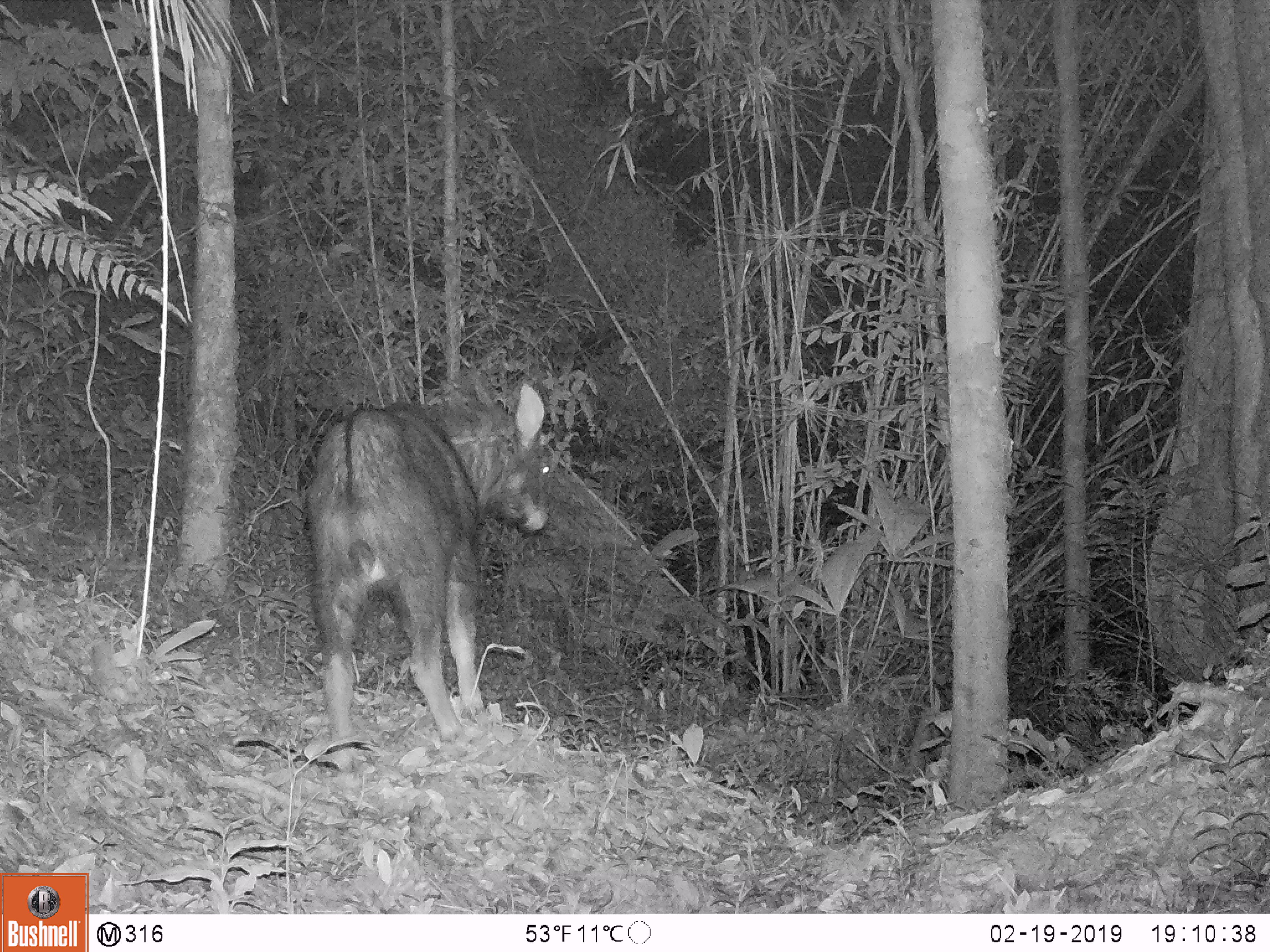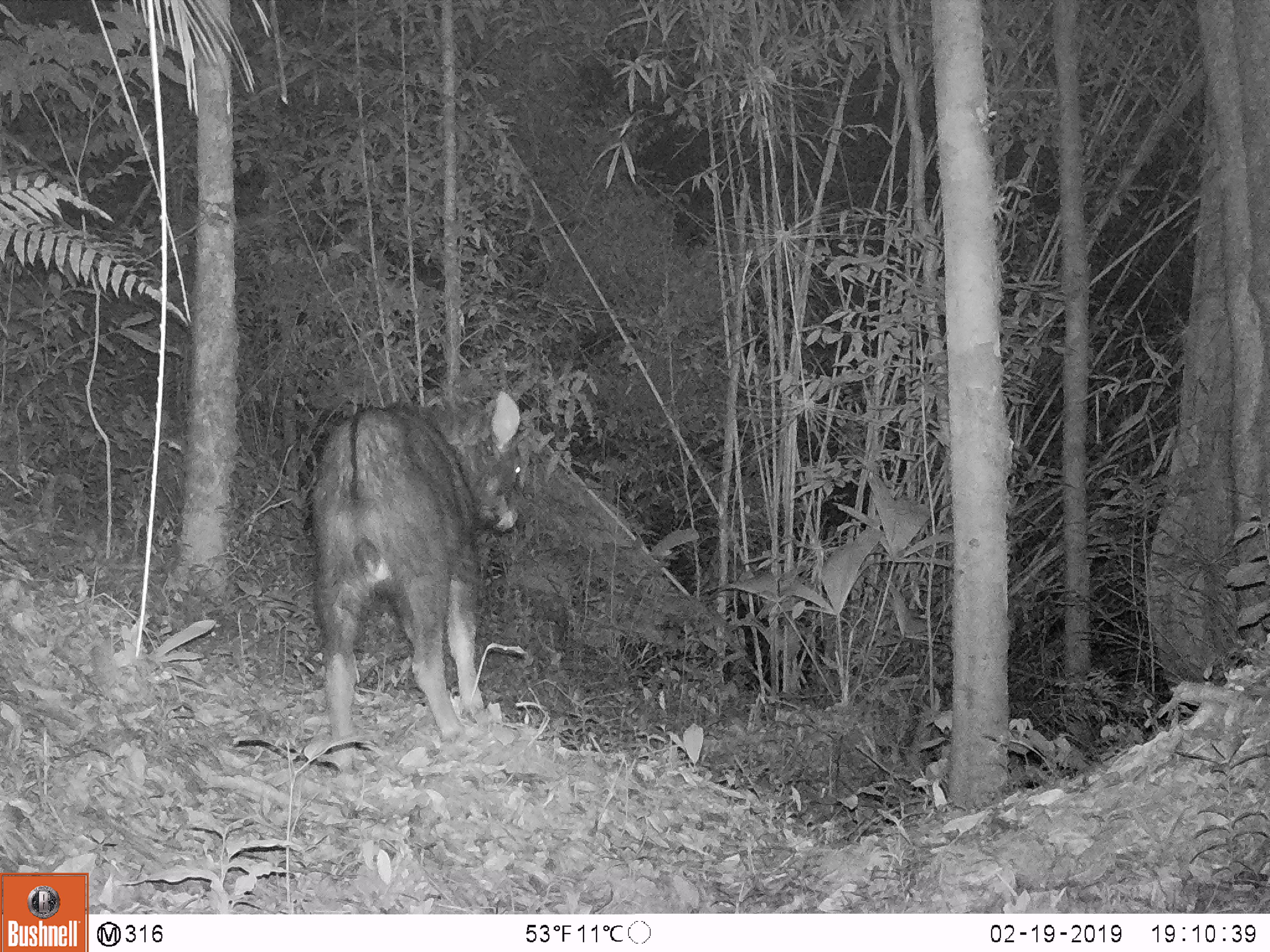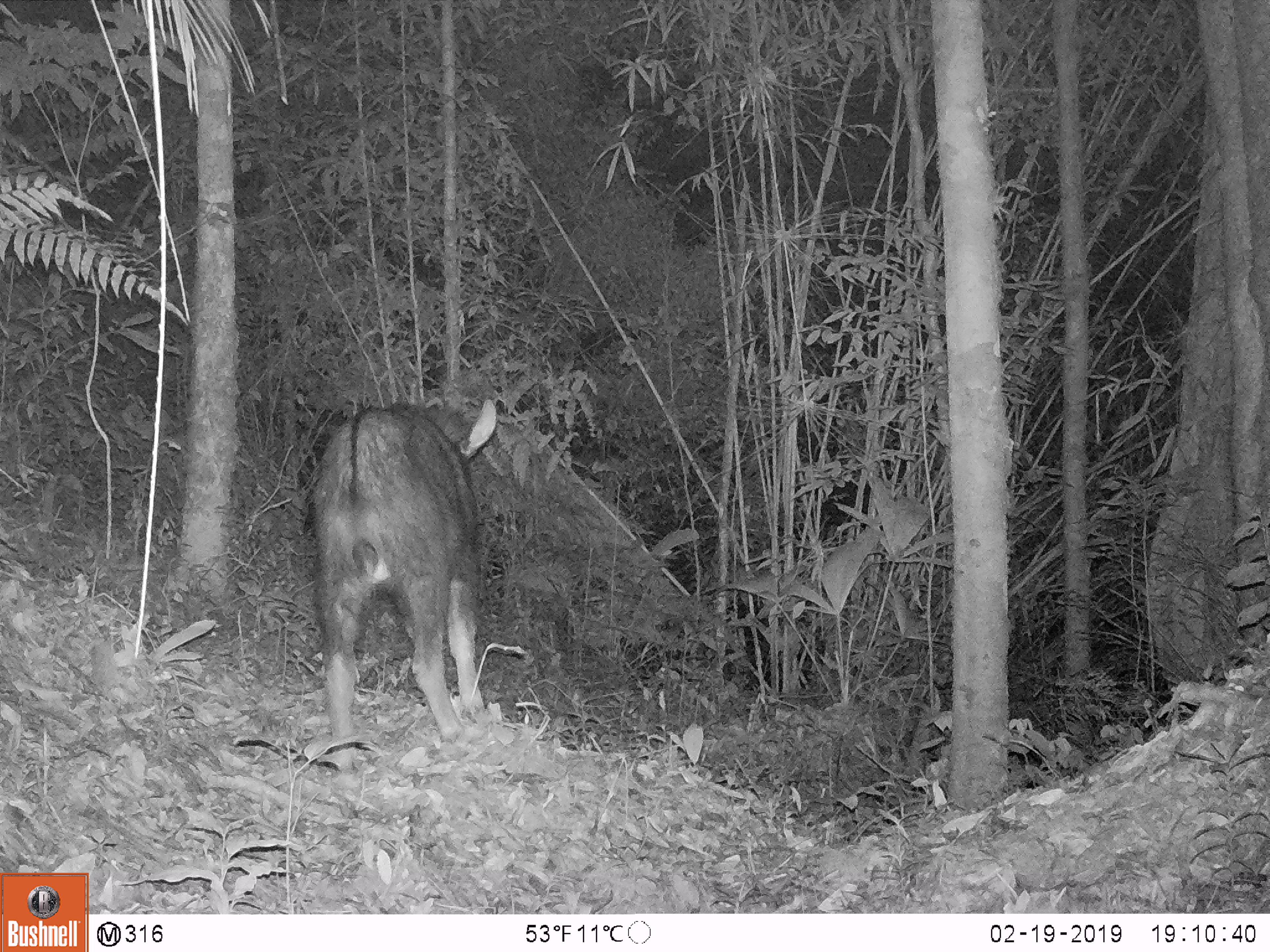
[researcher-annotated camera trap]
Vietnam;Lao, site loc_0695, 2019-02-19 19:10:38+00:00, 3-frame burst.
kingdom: Animalia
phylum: Chordata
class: Mammalia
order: Artiodactyla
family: Bovidae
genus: Capricornis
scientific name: Capricornis sumatraensis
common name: chinese serow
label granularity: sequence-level